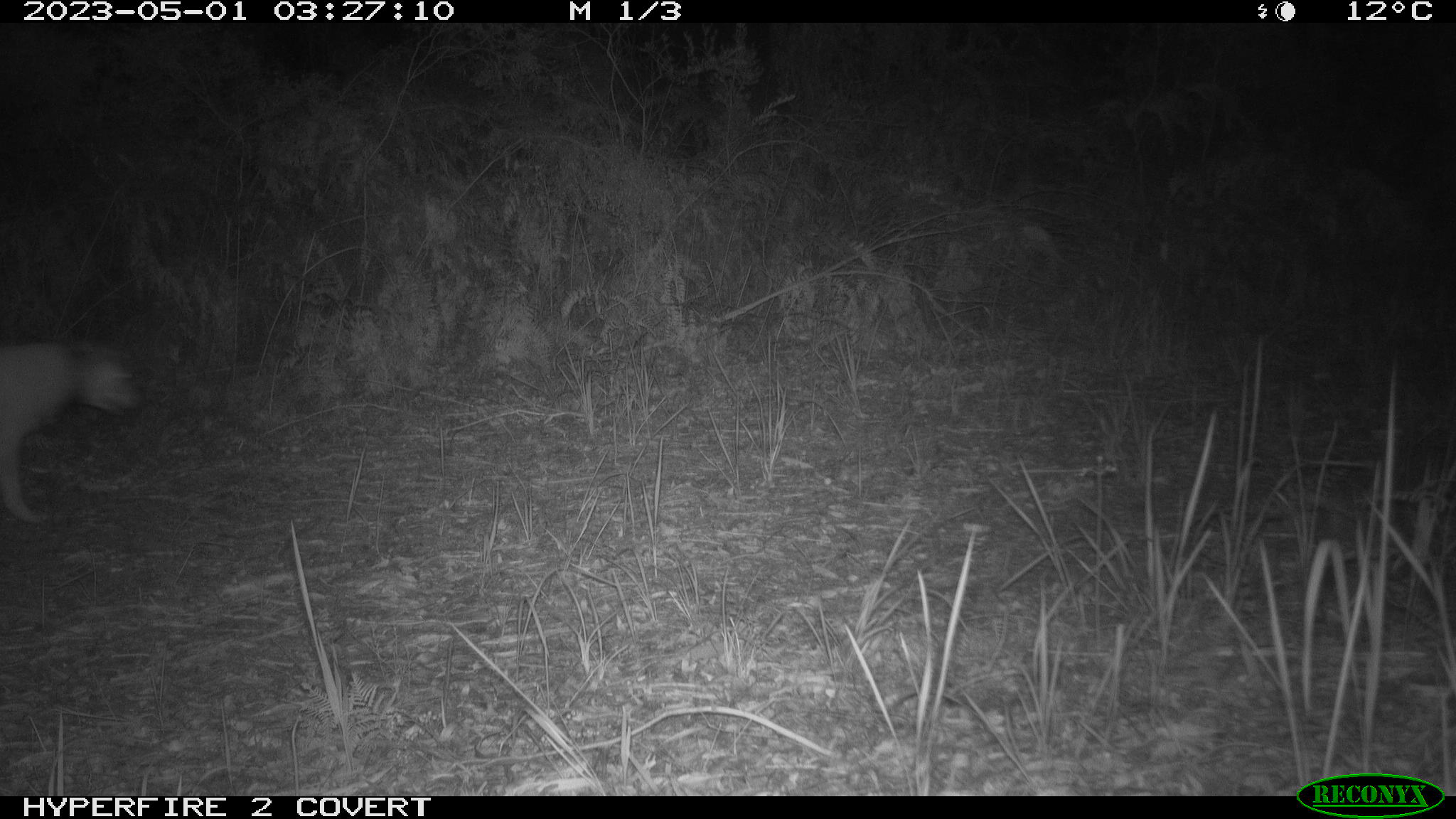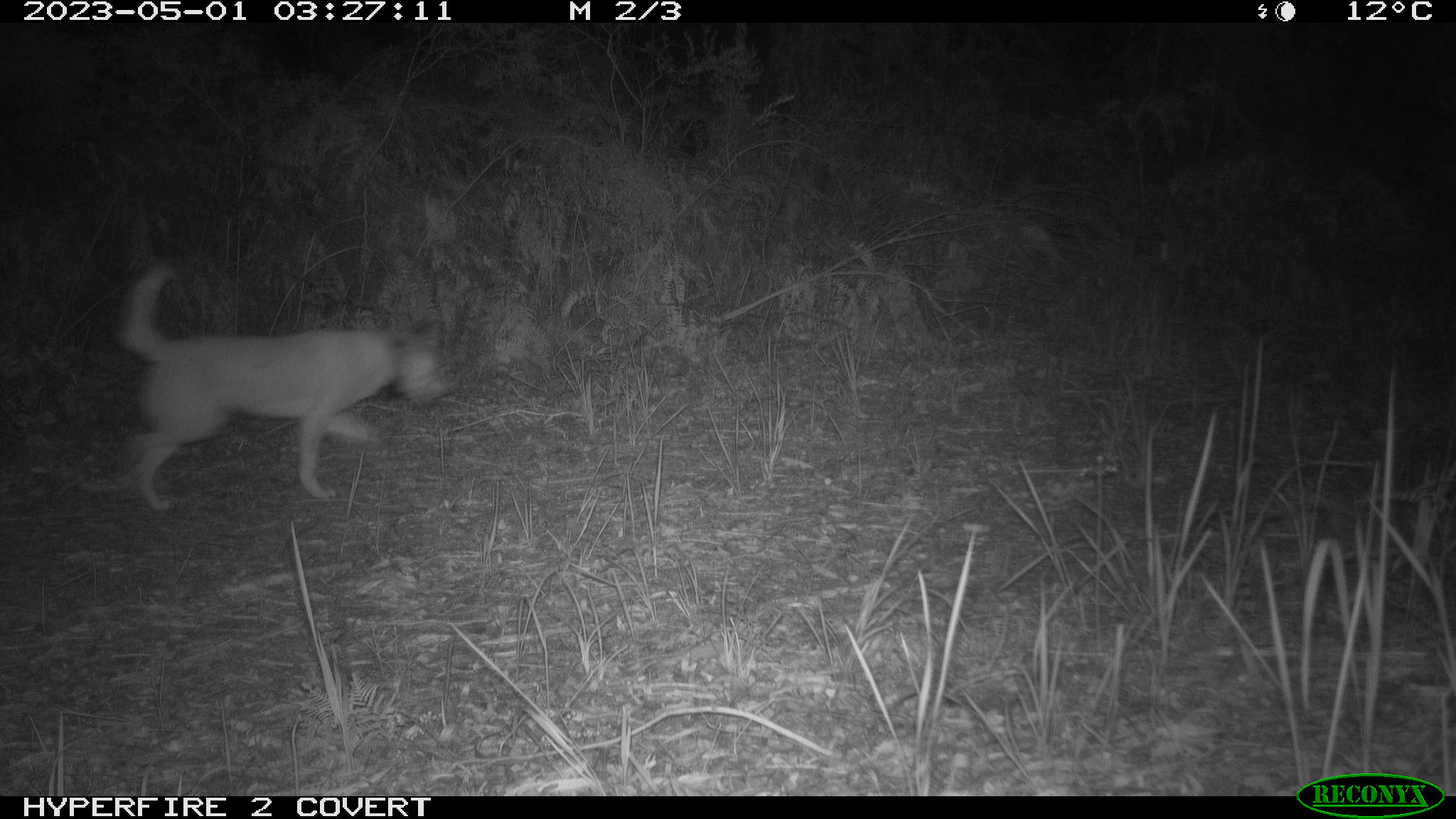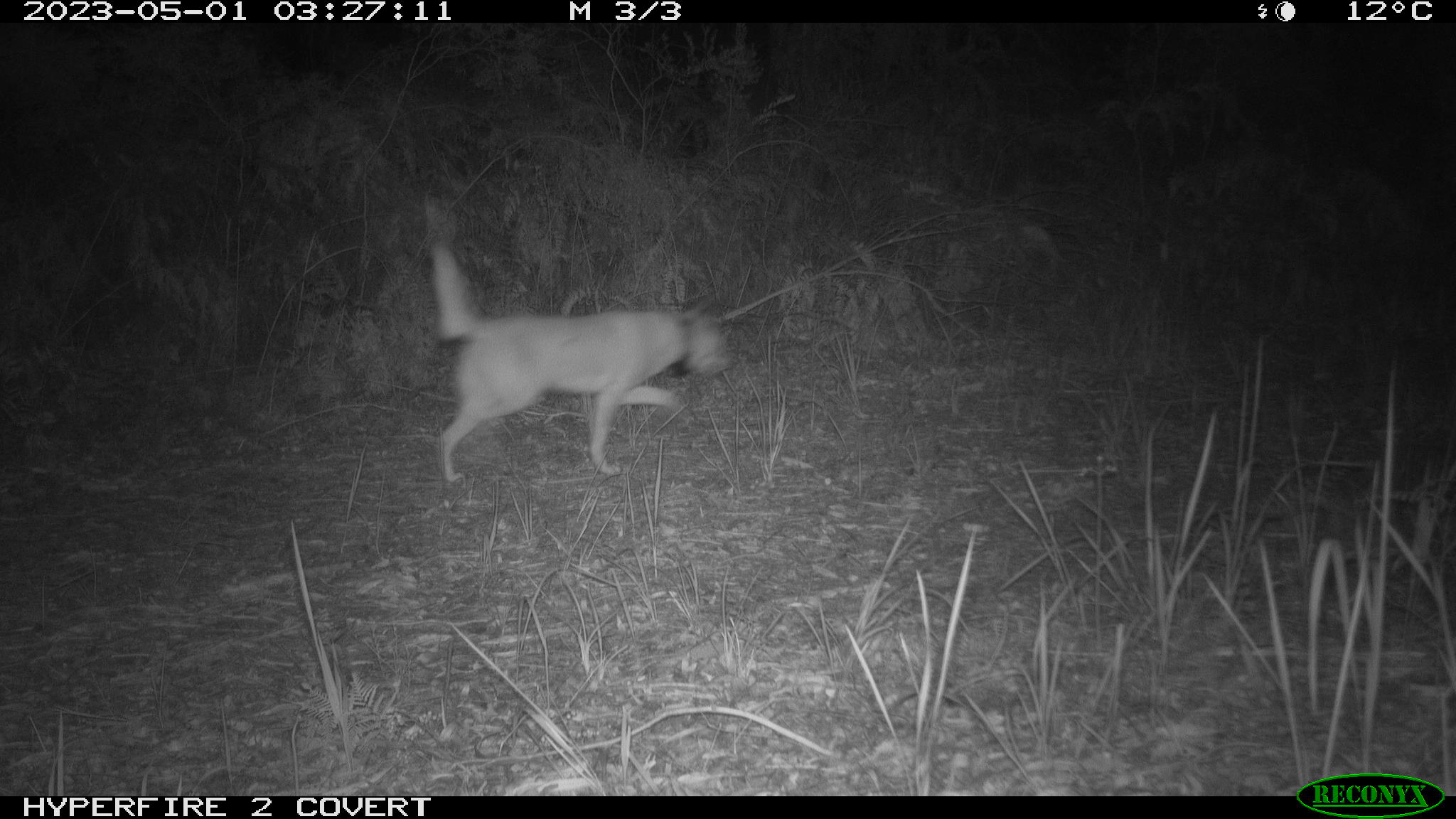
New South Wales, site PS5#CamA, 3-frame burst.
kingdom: Animalia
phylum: Chordata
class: Mammalia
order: Carnivora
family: Canidae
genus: Canis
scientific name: Canis familiaris dingo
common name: dingo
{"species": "dingo (Canis familiaris dingo)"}